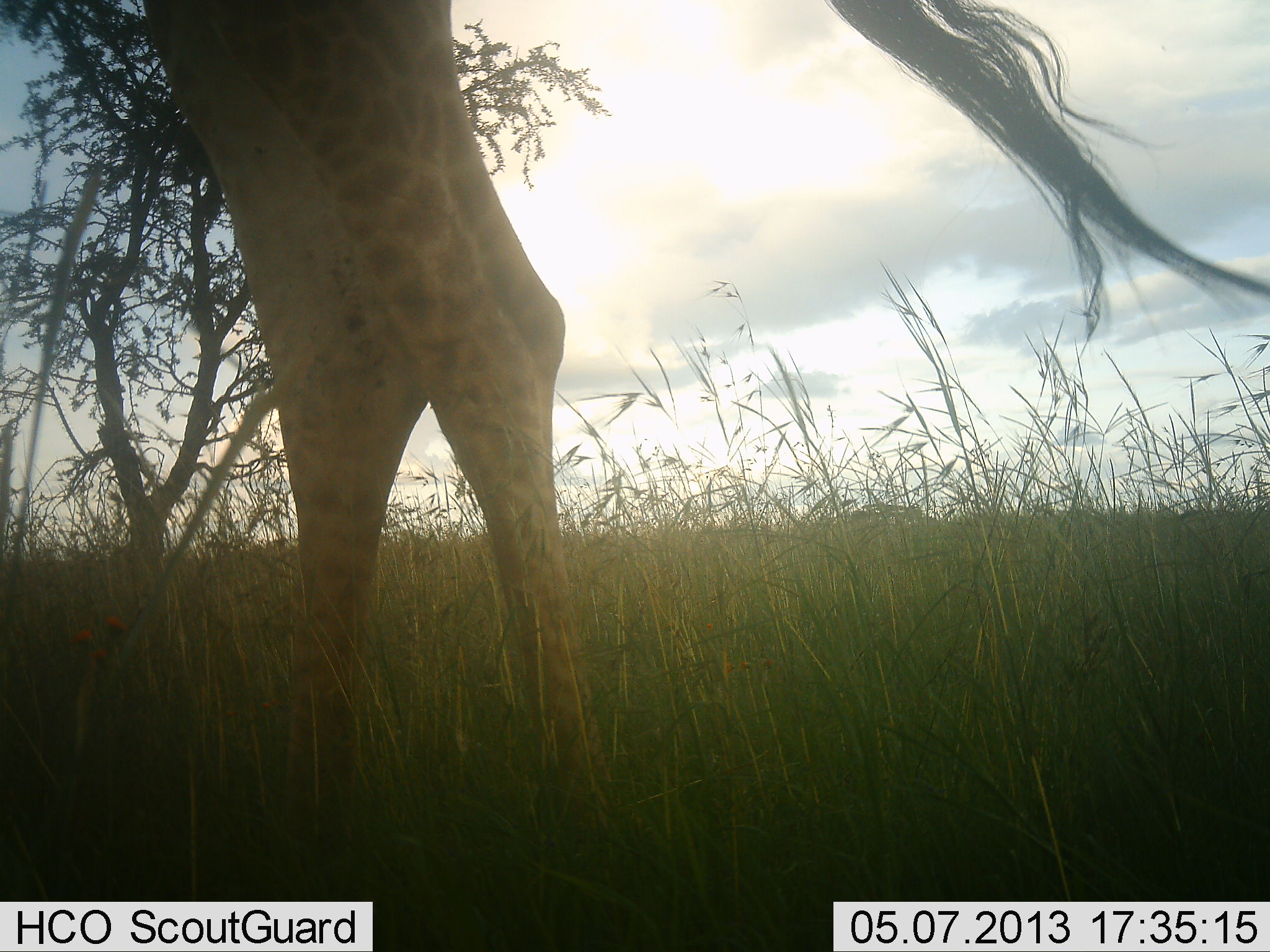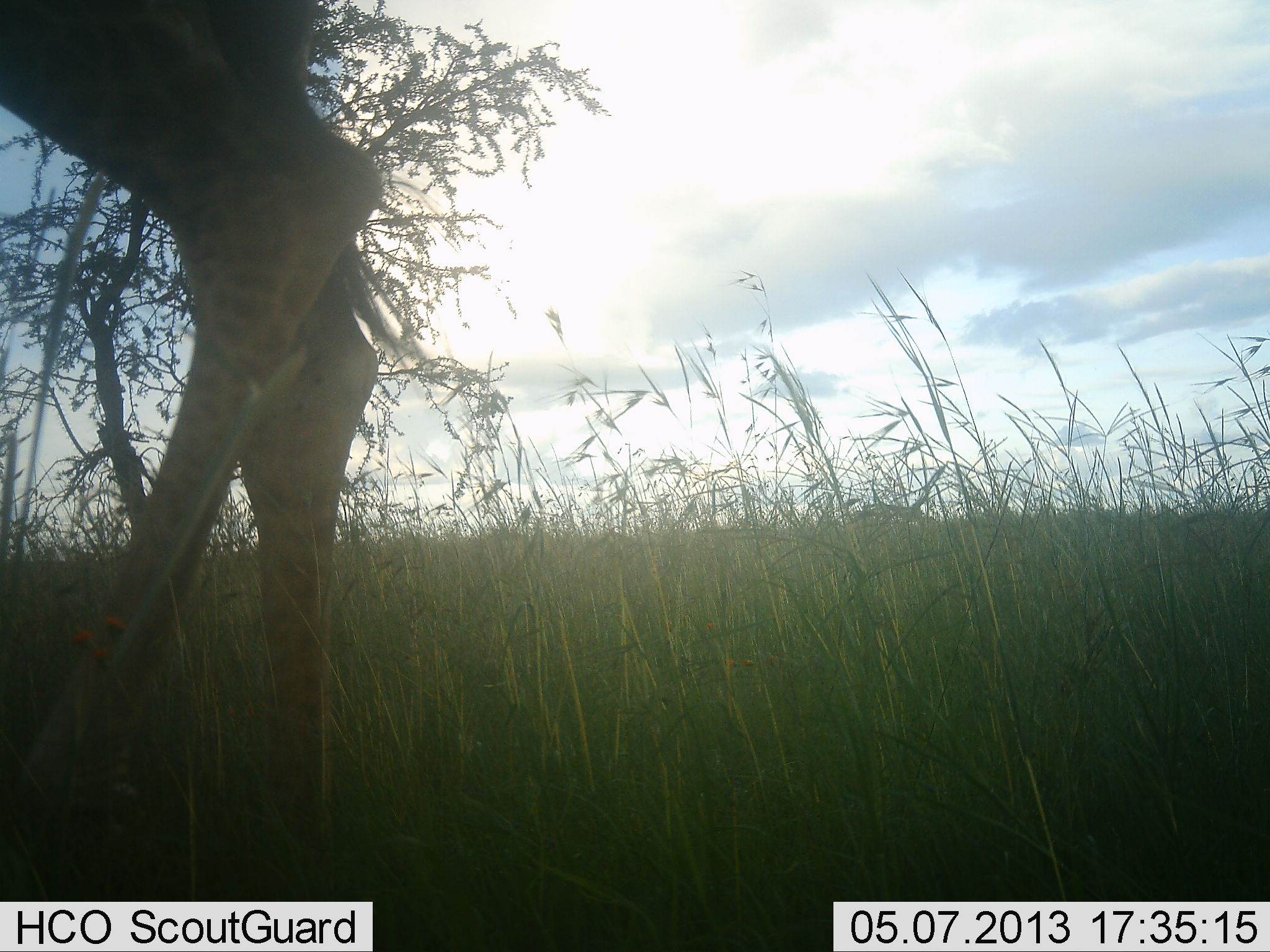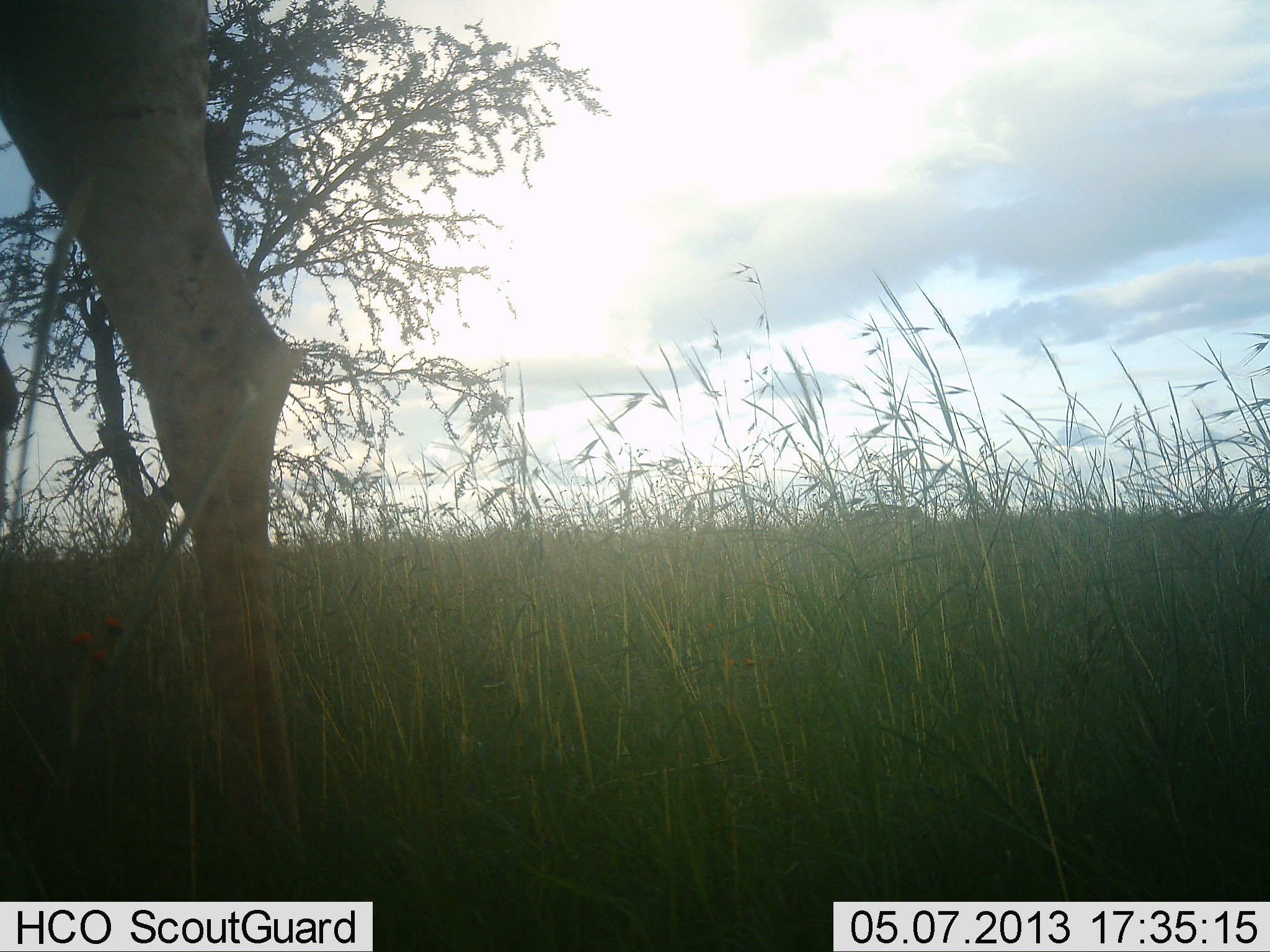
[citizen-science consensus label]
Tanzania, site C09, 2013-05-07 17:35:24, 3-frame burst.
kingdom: Animalia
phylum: Chordata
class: Mammalia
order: Artiodactyla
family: Giraffidae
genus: Giraffa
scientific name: Giraffa camelopardalis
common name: giraffe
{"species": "giraffe (Giraffa camelopardalis)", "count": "1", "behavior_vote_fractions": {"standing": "19%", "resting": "0%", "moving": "76%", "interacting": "0%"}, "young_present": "0%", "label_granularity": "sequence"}